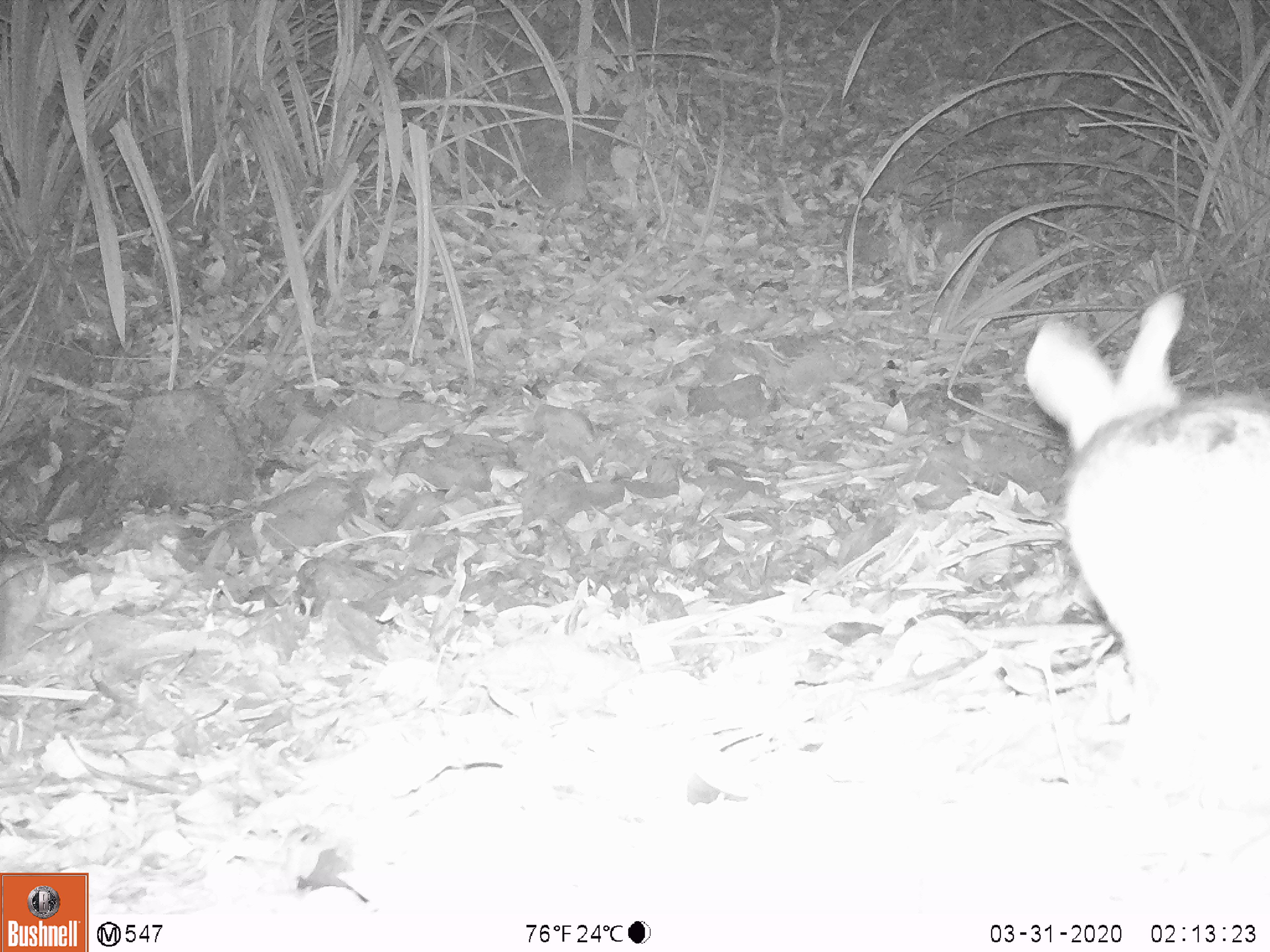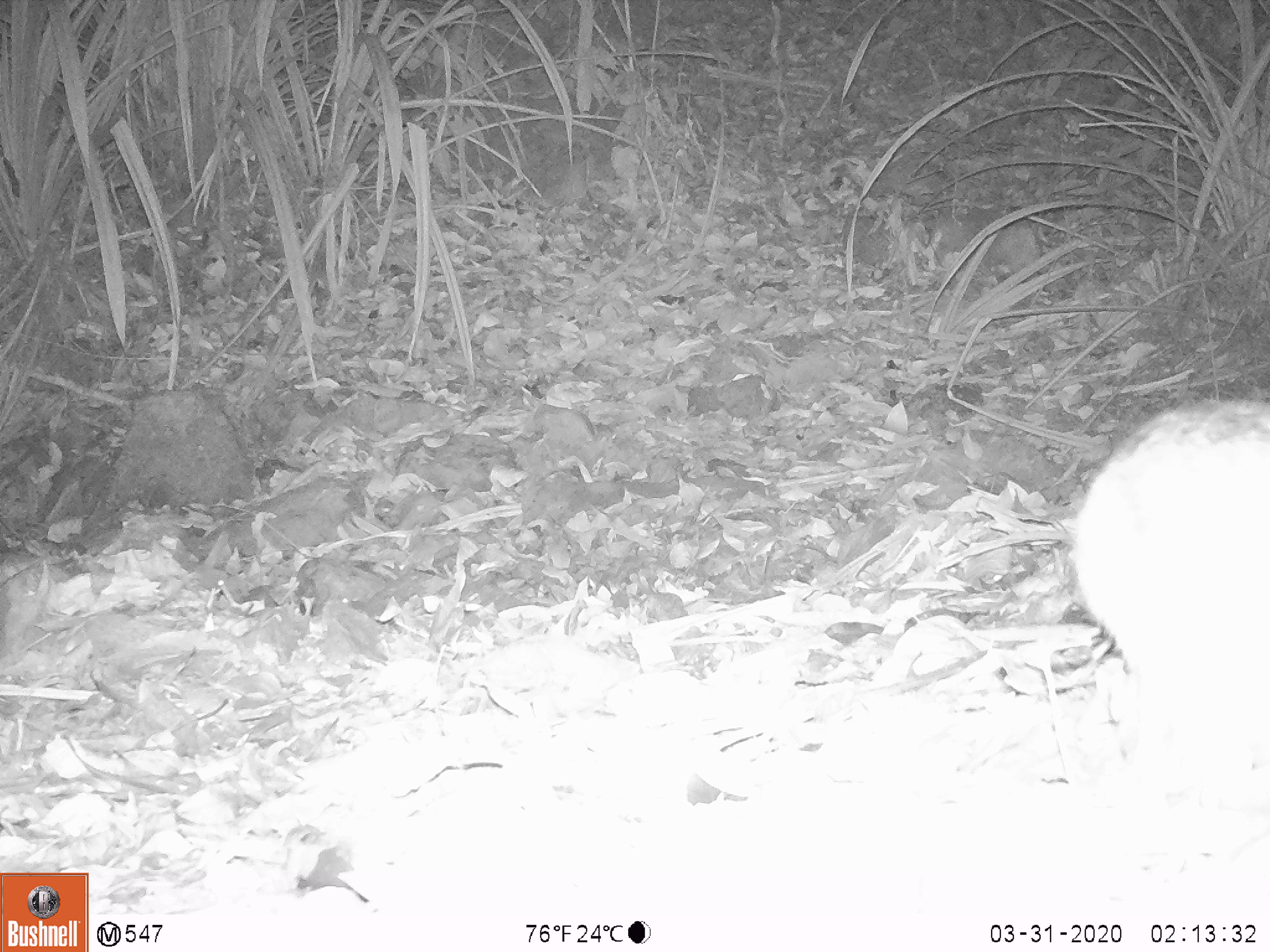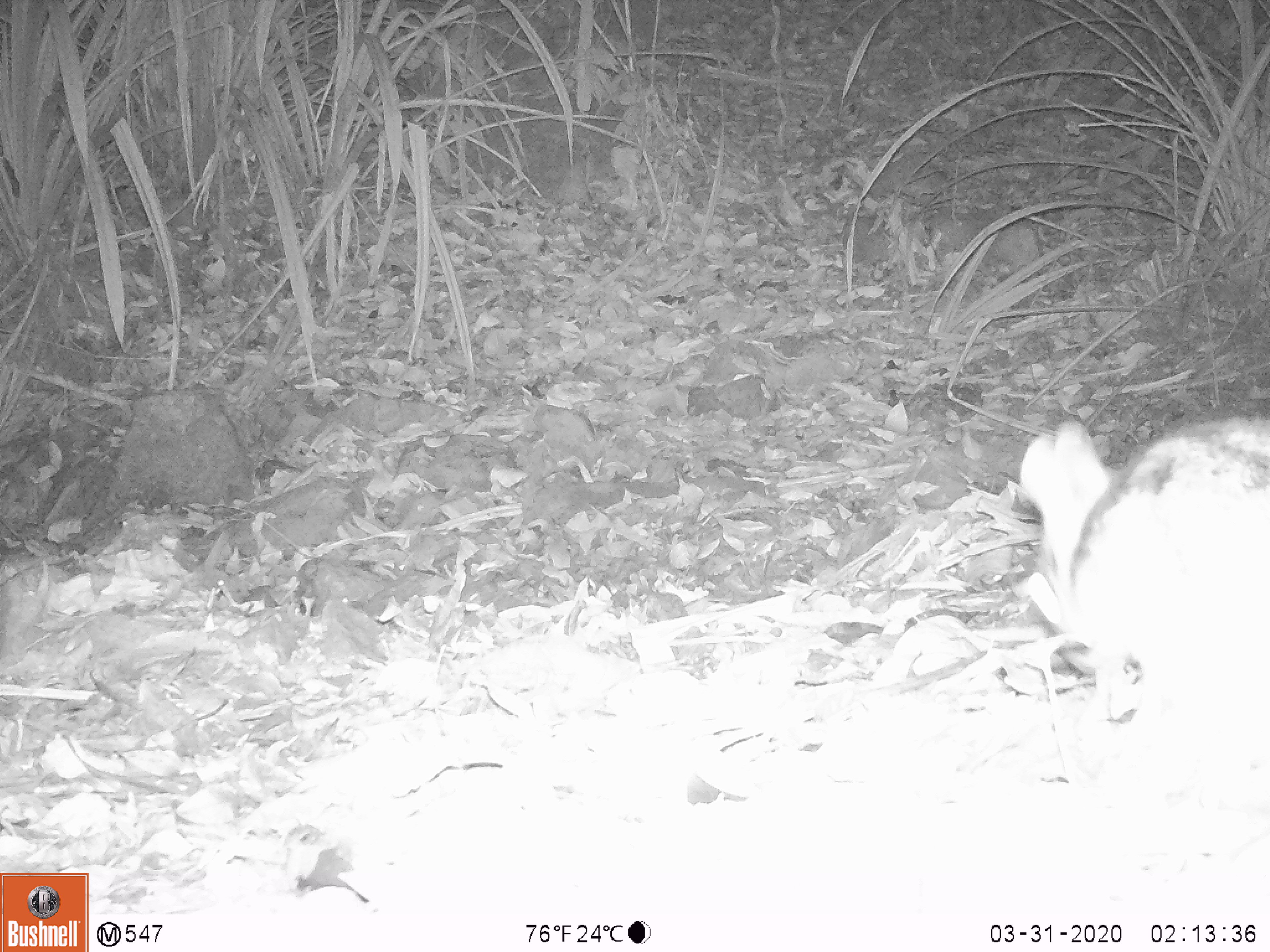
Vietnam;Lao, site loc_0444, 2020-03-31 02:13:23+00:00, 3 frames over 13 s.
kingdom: Animalia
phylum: Chordata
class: Mammalia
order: Lagomorpha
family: Leporidae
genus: Nesolagus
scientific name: Nesolagus timminsi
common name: annamite striped rabbit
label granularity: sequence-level